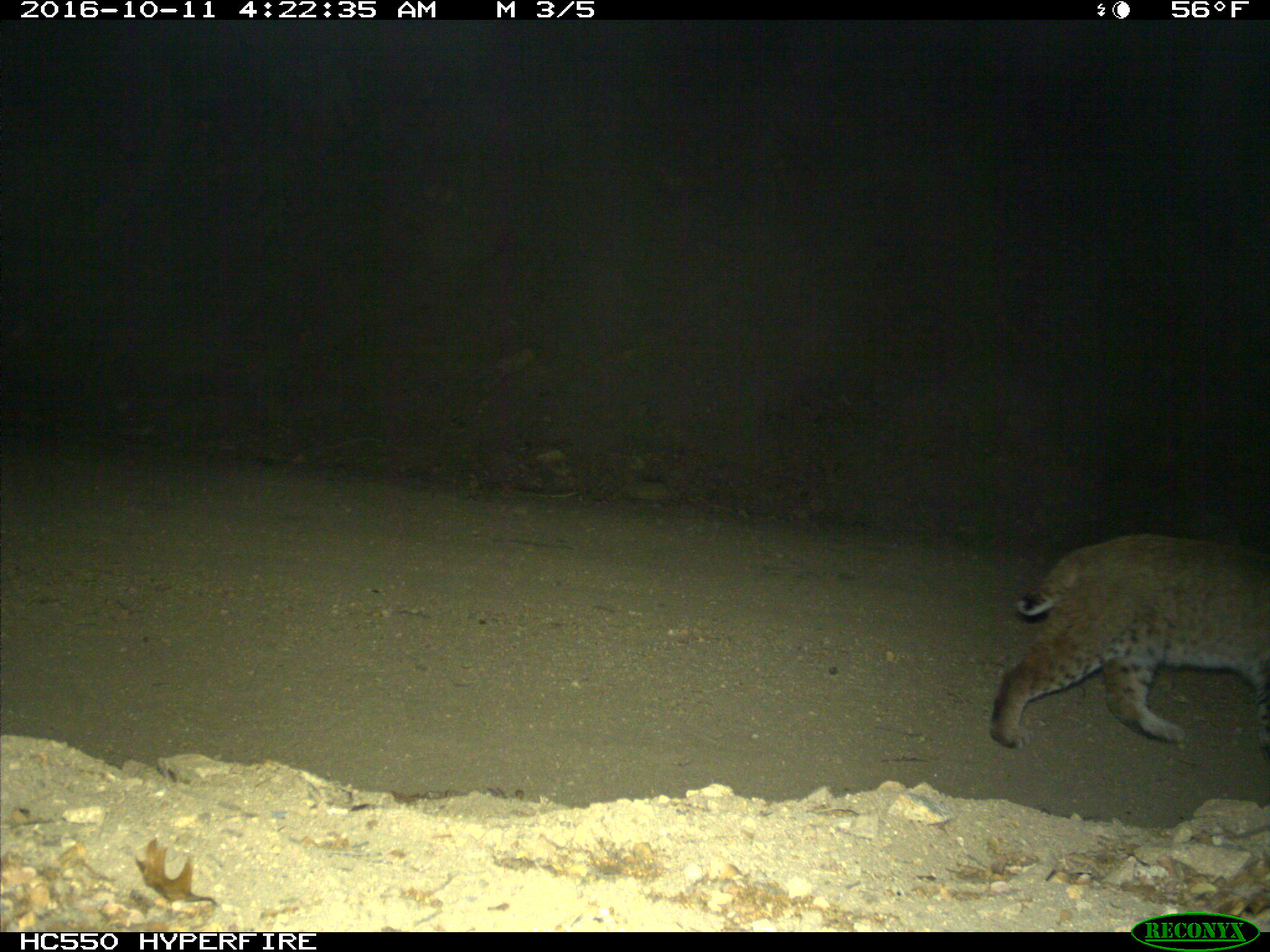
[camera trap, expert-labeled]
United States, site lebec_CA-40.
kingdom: Animalia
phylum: Chordata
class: Mammalia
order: Carnivora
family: Felidae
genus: Lynx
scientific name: Lynx rufus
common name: bobcat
Lynx rufus (bobcat).